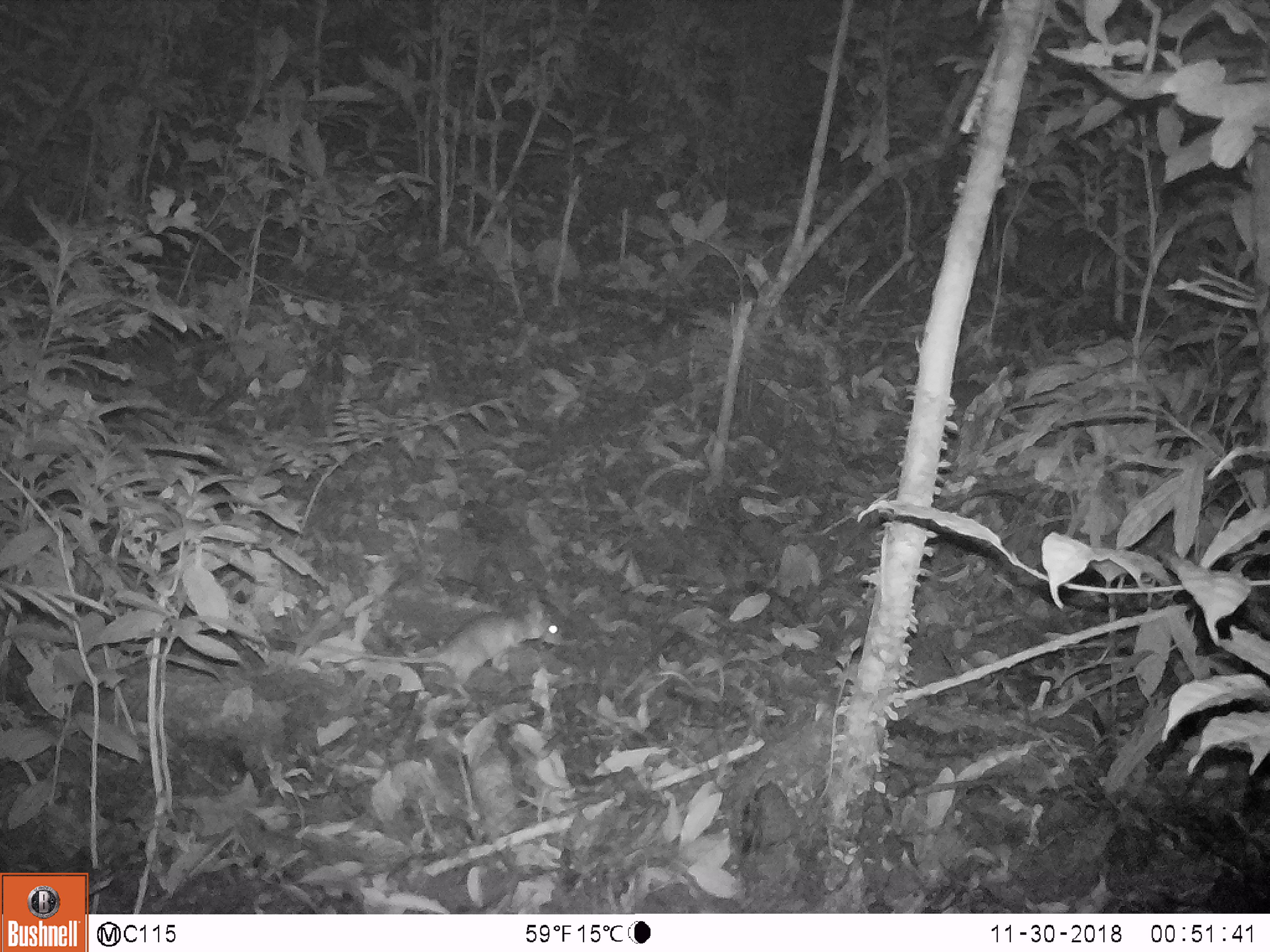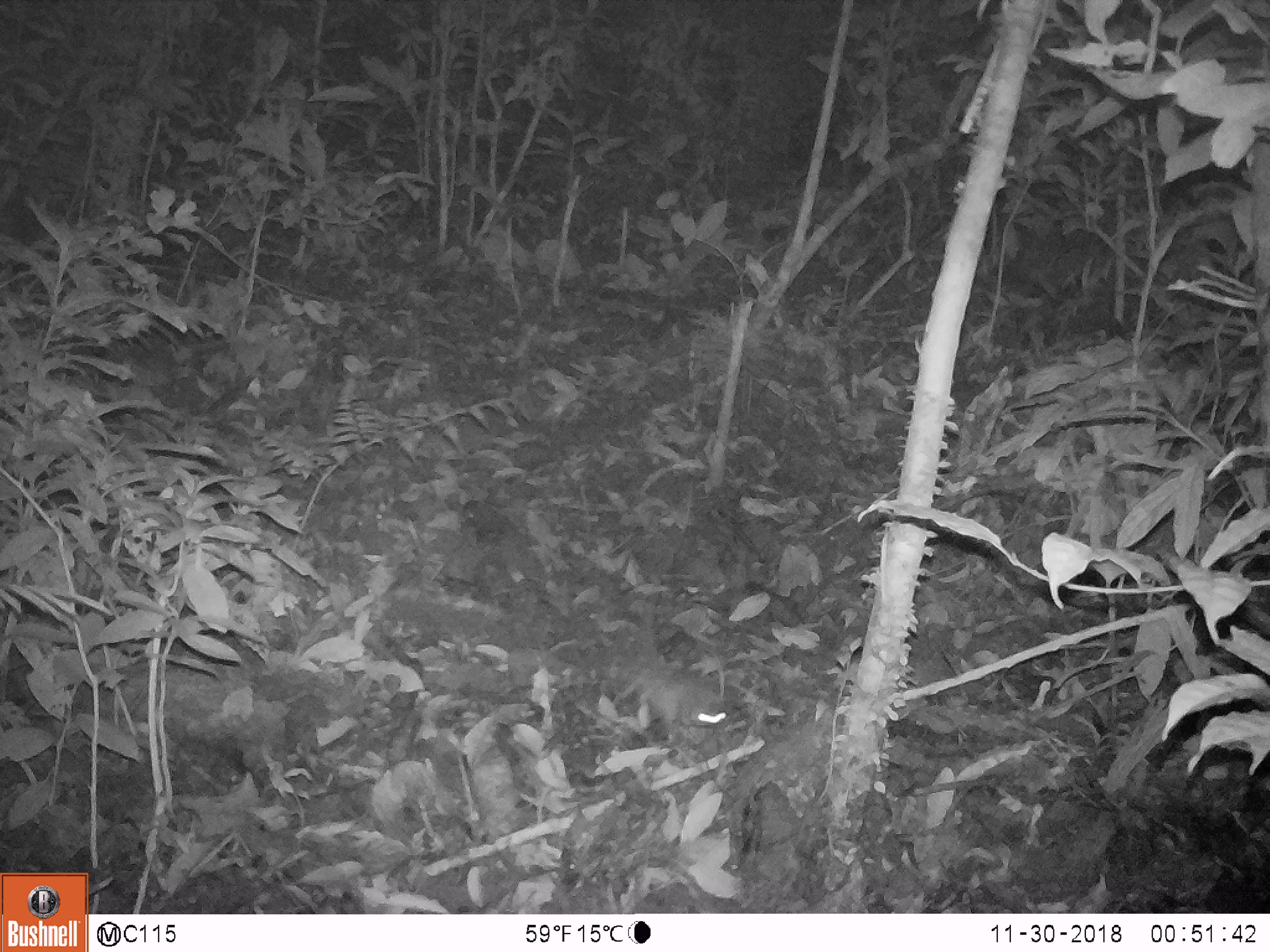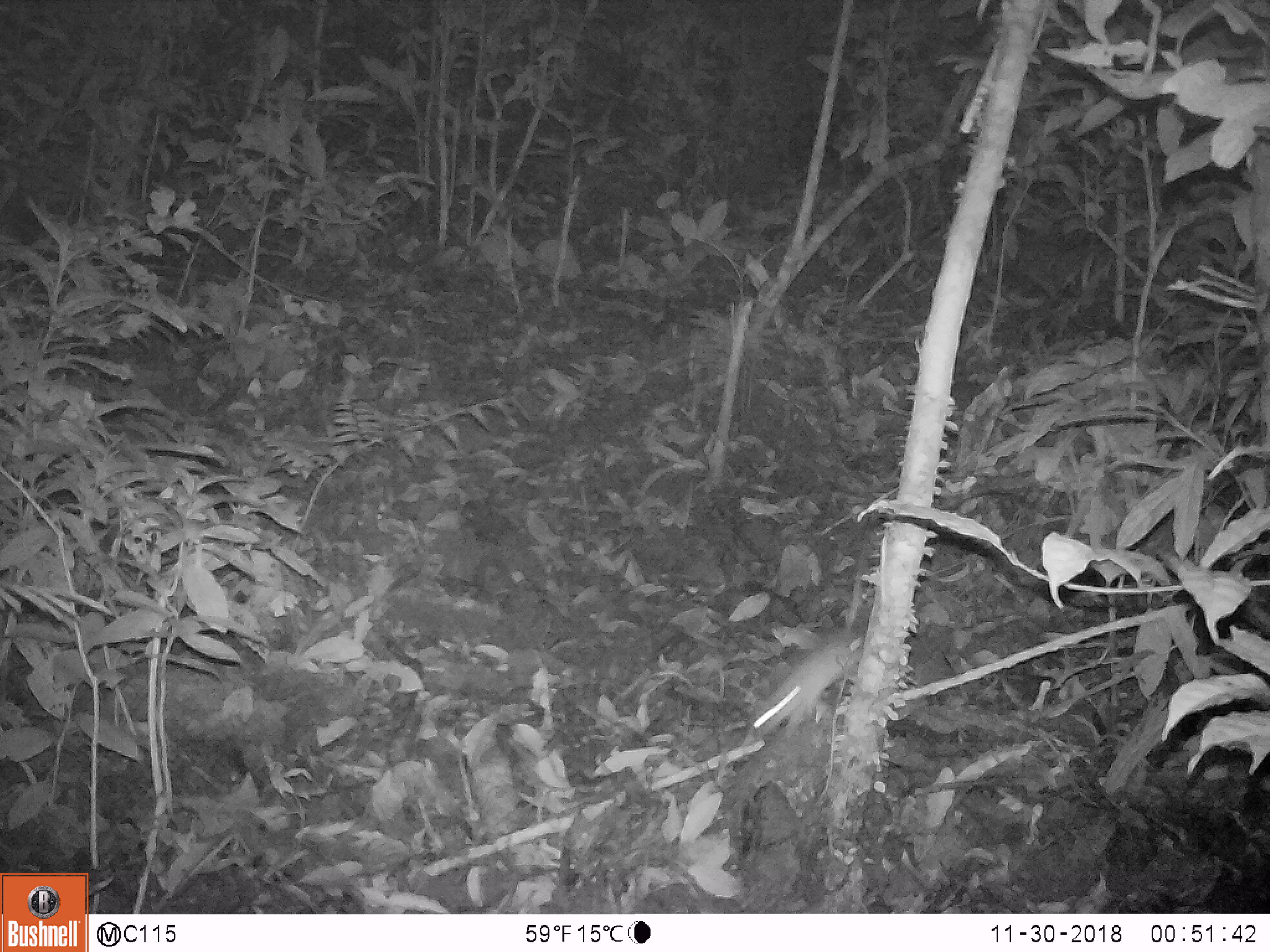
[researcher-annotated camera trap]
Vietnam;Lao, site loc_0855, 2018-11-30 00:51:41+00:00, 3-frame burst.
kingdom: Animalia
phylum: Chordata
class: Mammalia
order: Rodentia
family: Muridae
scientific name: Muridae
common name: old-world mice and rats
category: unidentified murid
Unidentified murid (old-world mice and rats) (Muridae). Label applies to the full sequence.